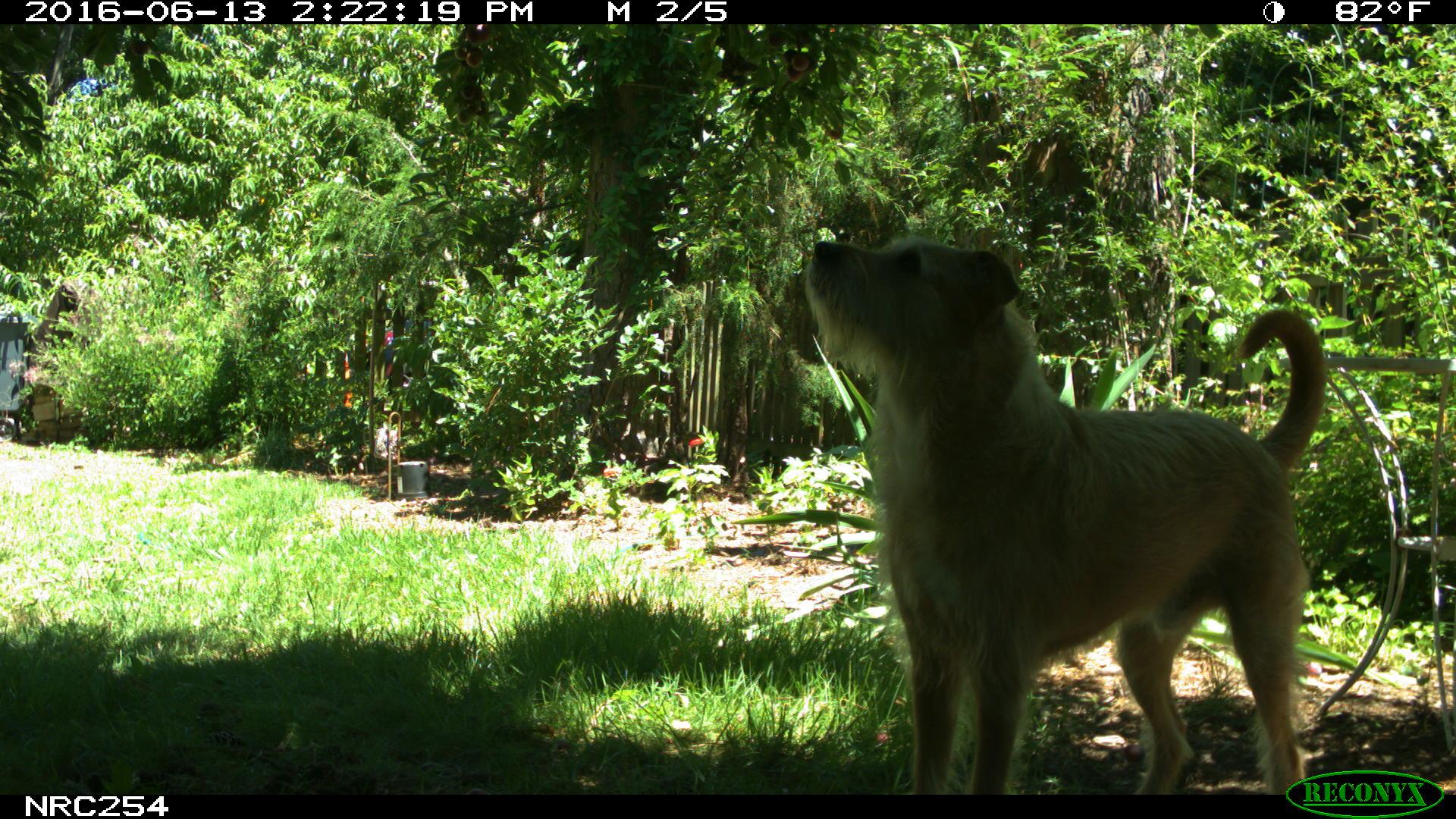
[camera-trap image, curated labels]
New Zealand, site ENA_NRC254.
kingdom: Animalia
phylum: Chordata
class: Mammalia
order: Carnivora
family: Canidae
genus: Canis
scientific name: Canis familiaris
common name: domestic dog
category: dog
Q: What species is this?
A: Dog (domestic dog) (Canis familiaris).